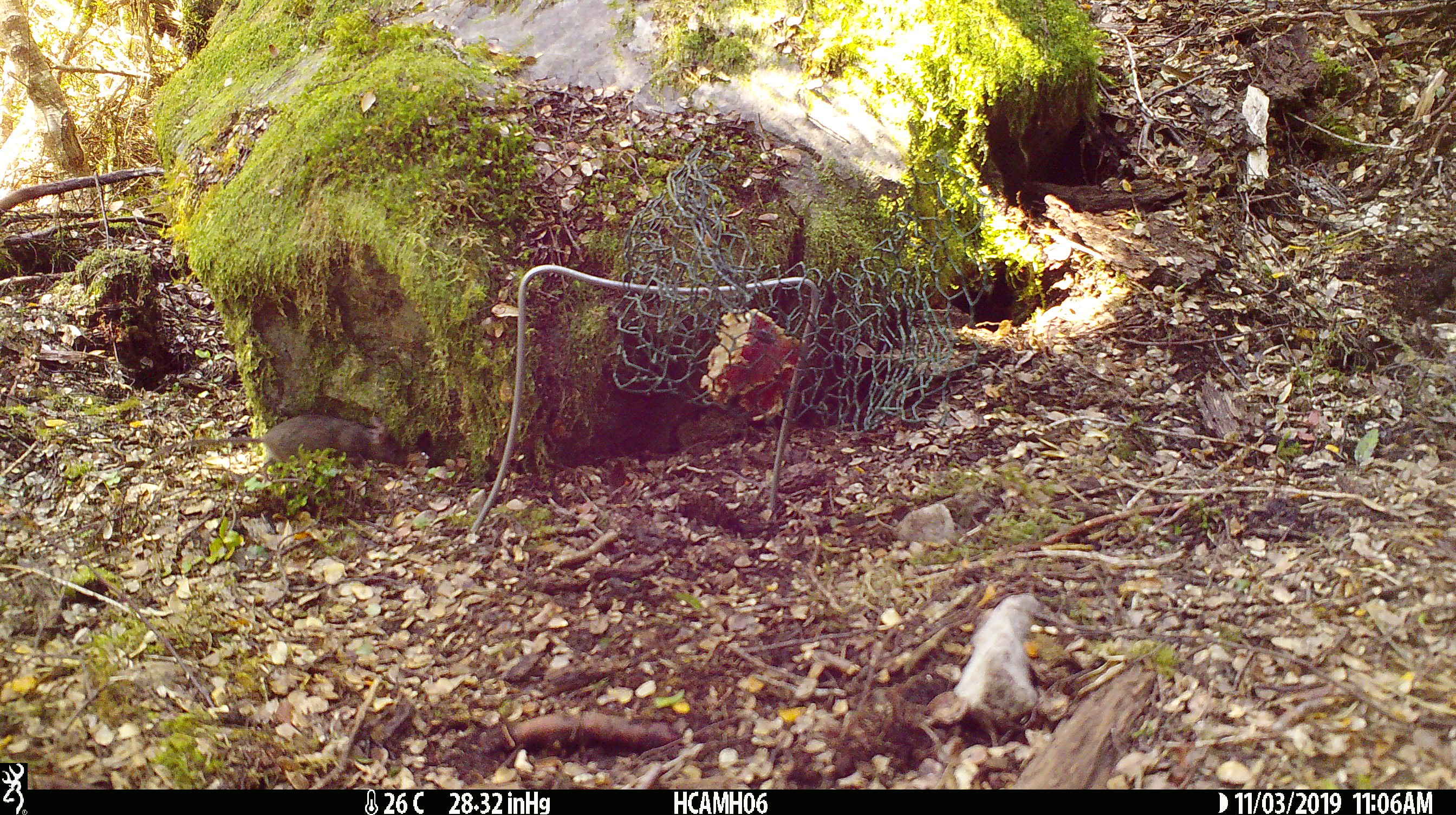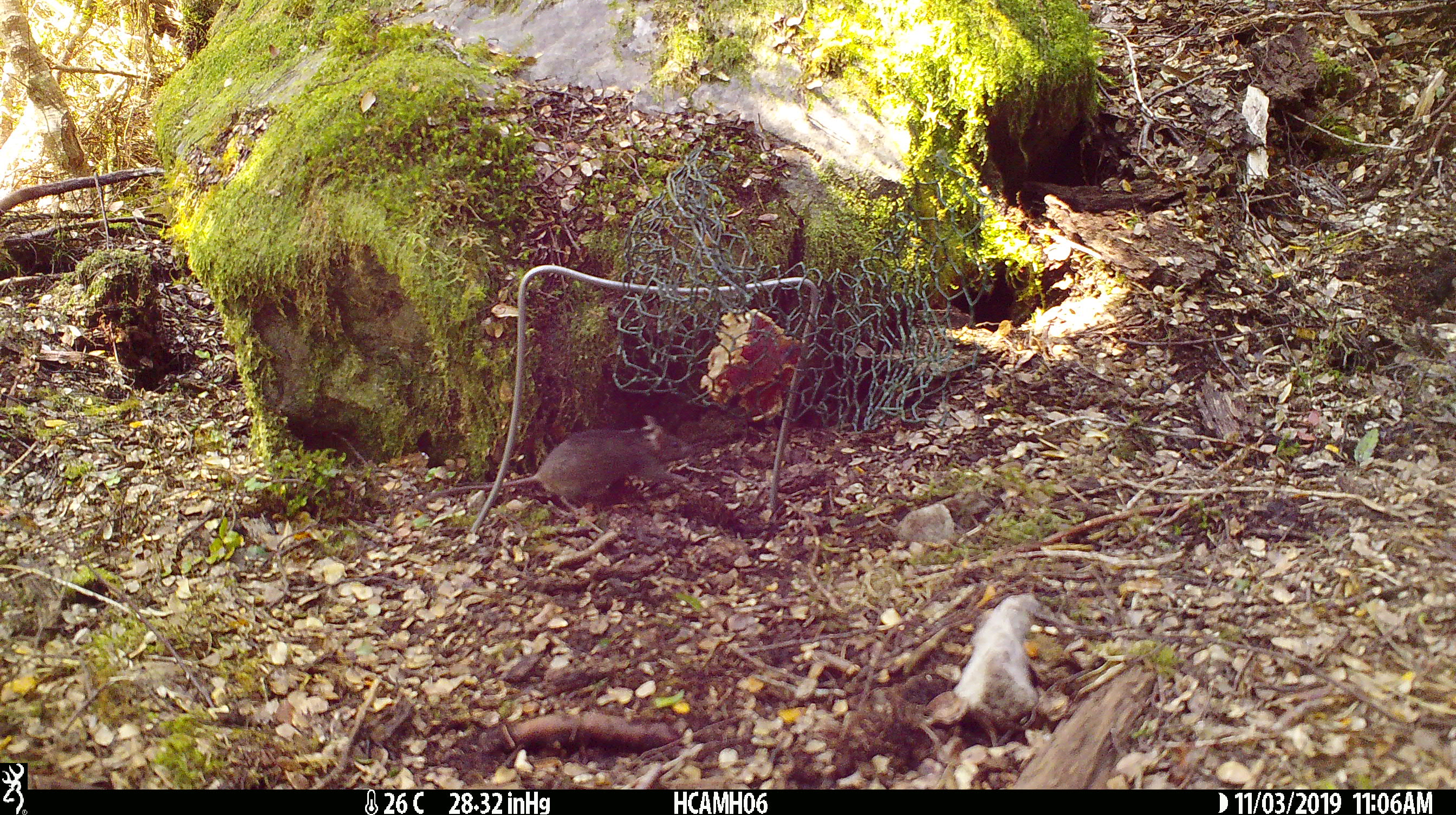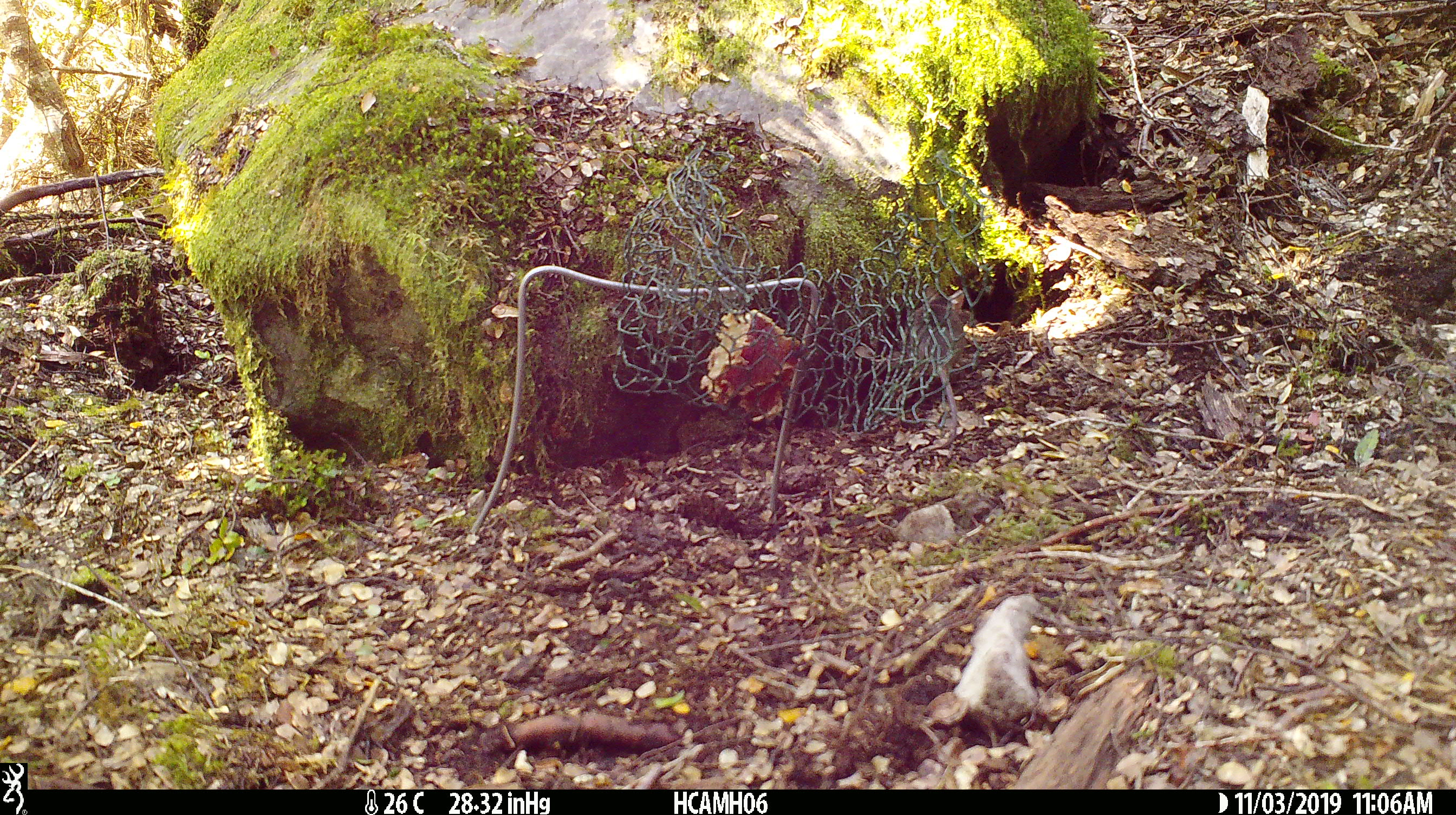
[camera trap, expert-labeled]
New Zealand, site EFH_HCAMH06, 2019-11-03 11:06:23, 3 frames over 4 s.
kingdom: Animalia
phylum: Chordata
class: Mammalia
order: Rodentia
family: Muridae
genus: Mus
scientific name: Mus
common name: mouse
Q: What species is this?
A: Mouse (Mus).